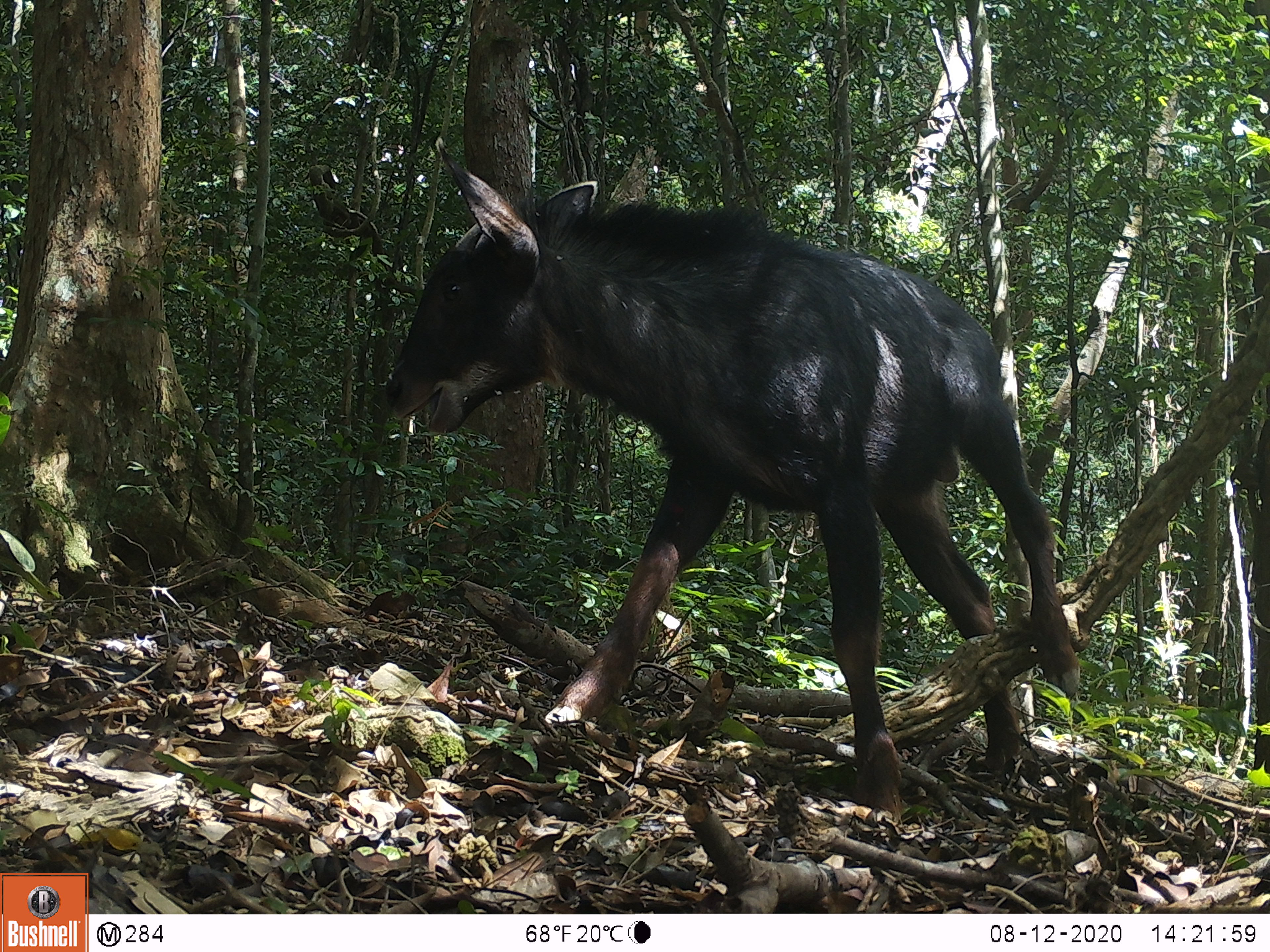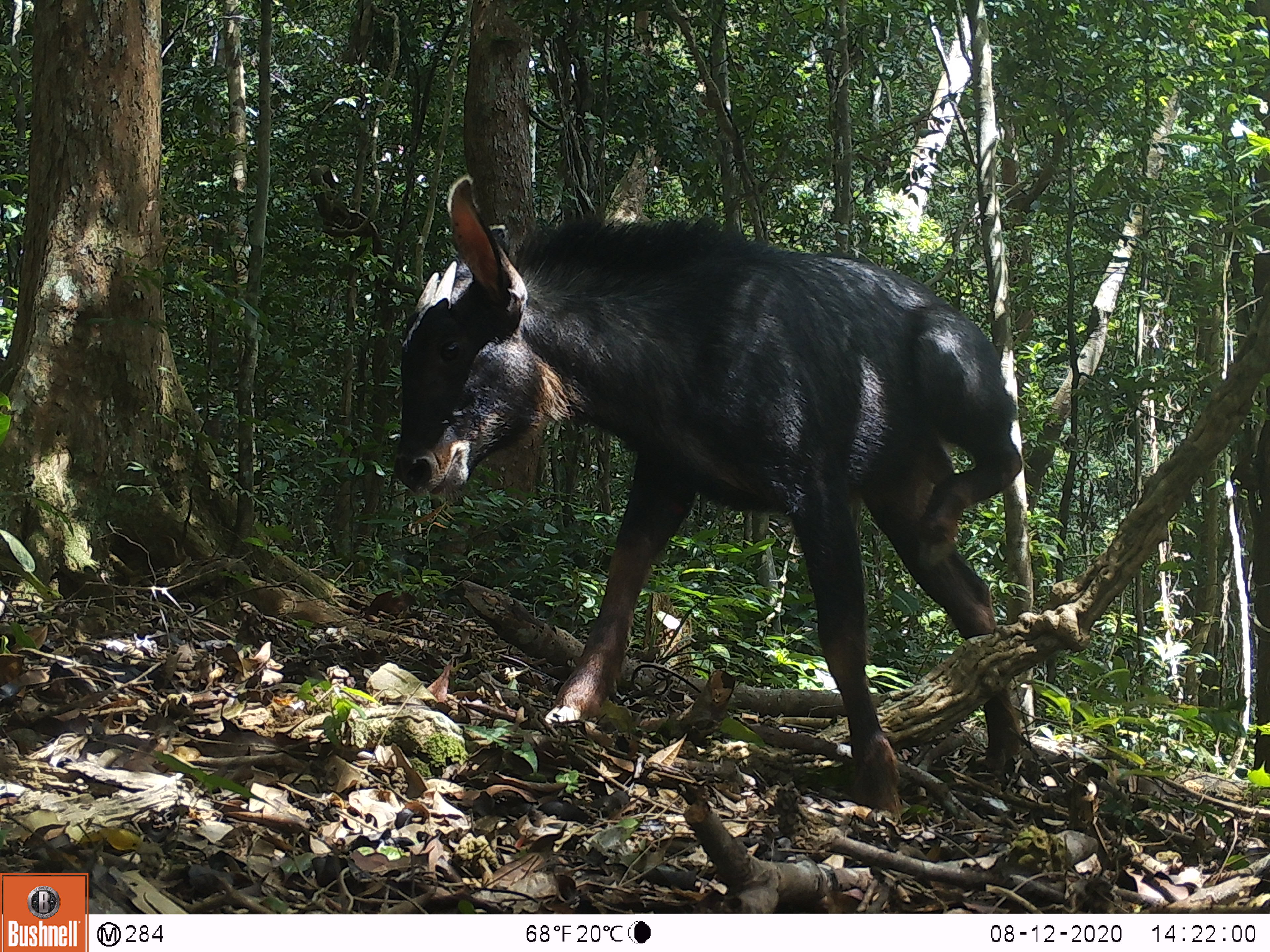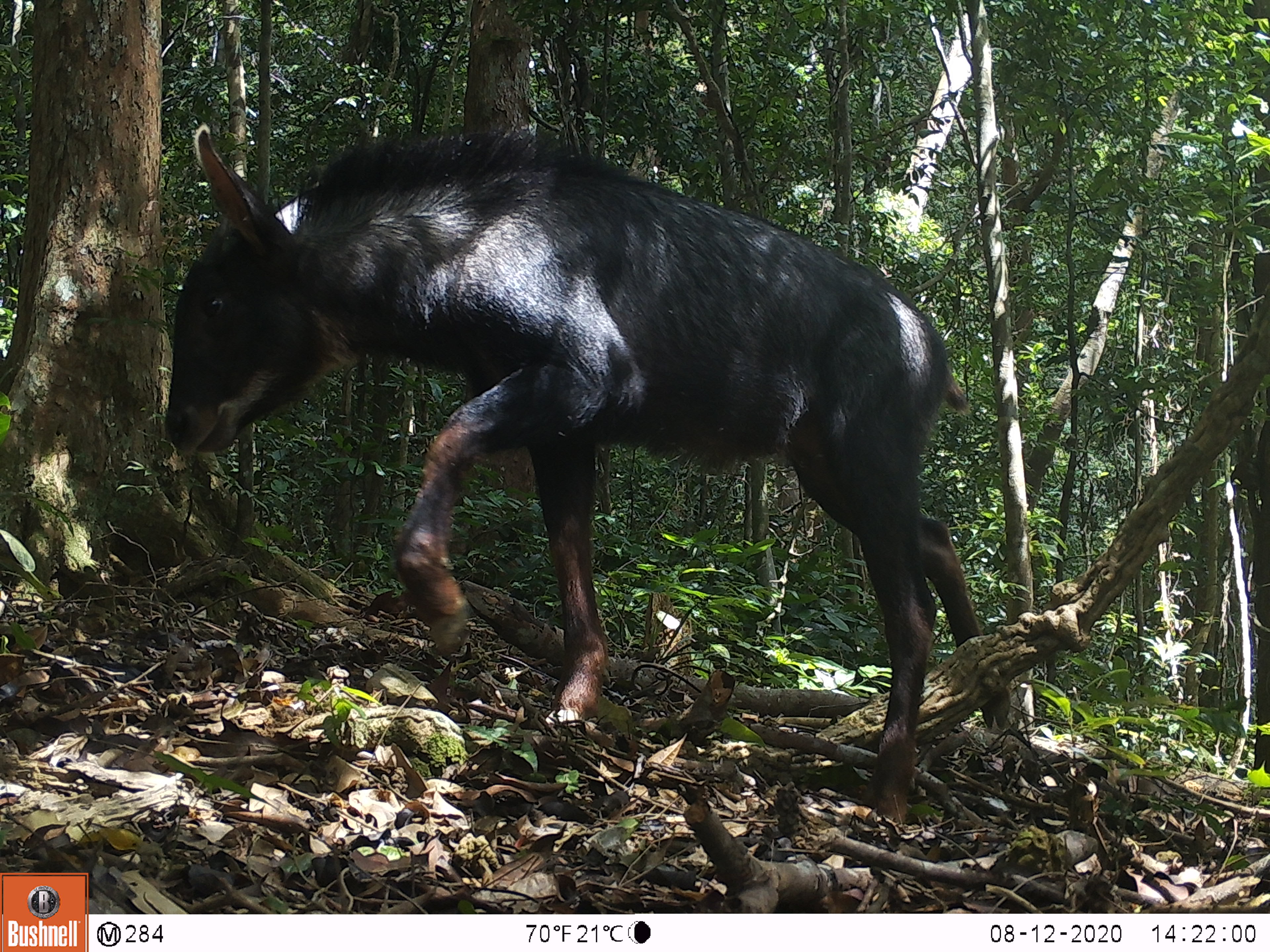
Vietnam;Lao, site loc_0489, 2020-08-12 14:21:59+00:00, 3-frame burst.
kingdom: Animalia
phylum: Chordata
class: Mammalia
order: Artiodactyla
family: Bovidae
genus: Capricornis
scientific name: Capricornis sumatraensis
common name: chinese serow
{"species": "chinese serow (Capricornis sumatraensis)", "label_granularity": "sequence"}